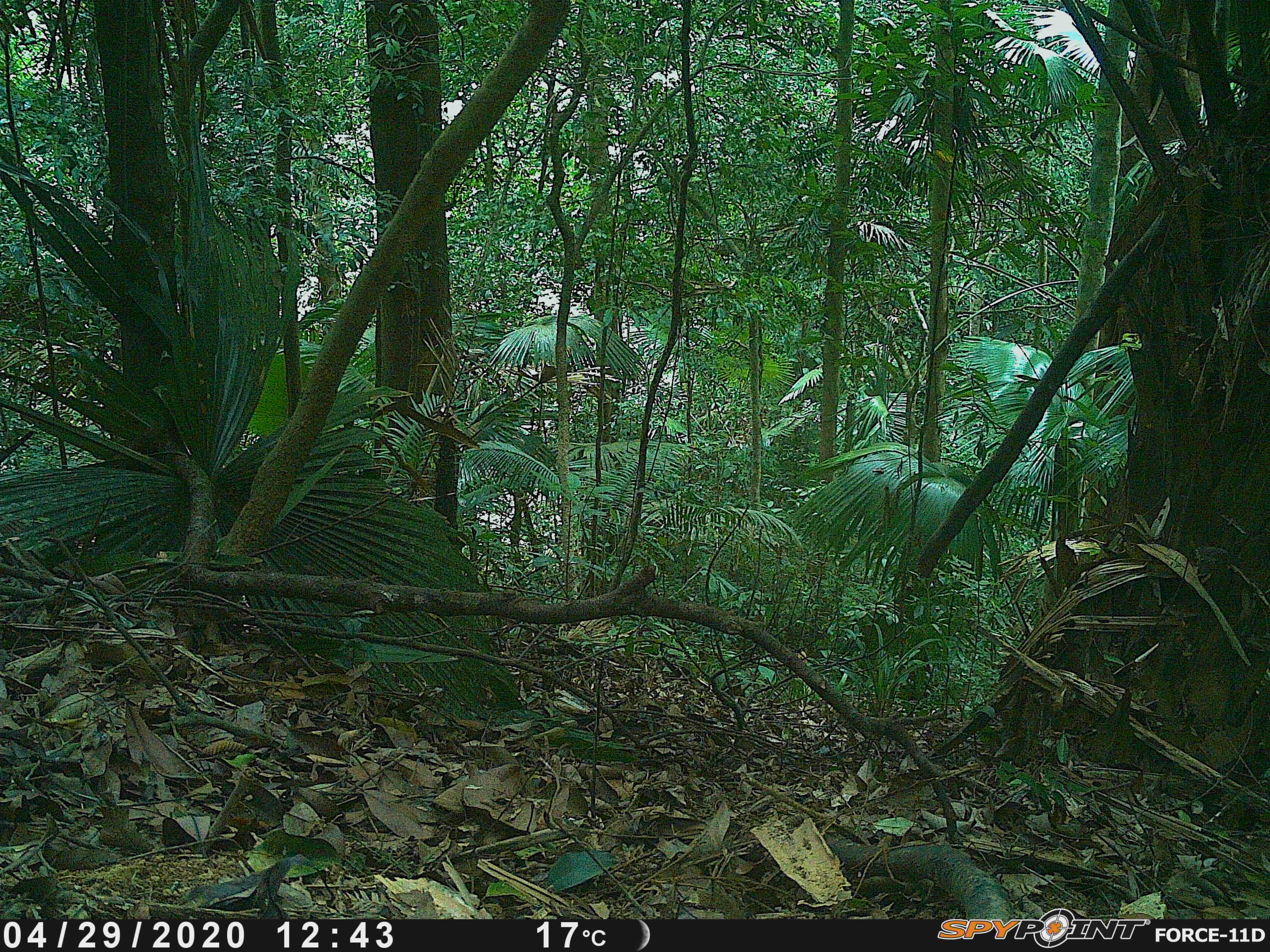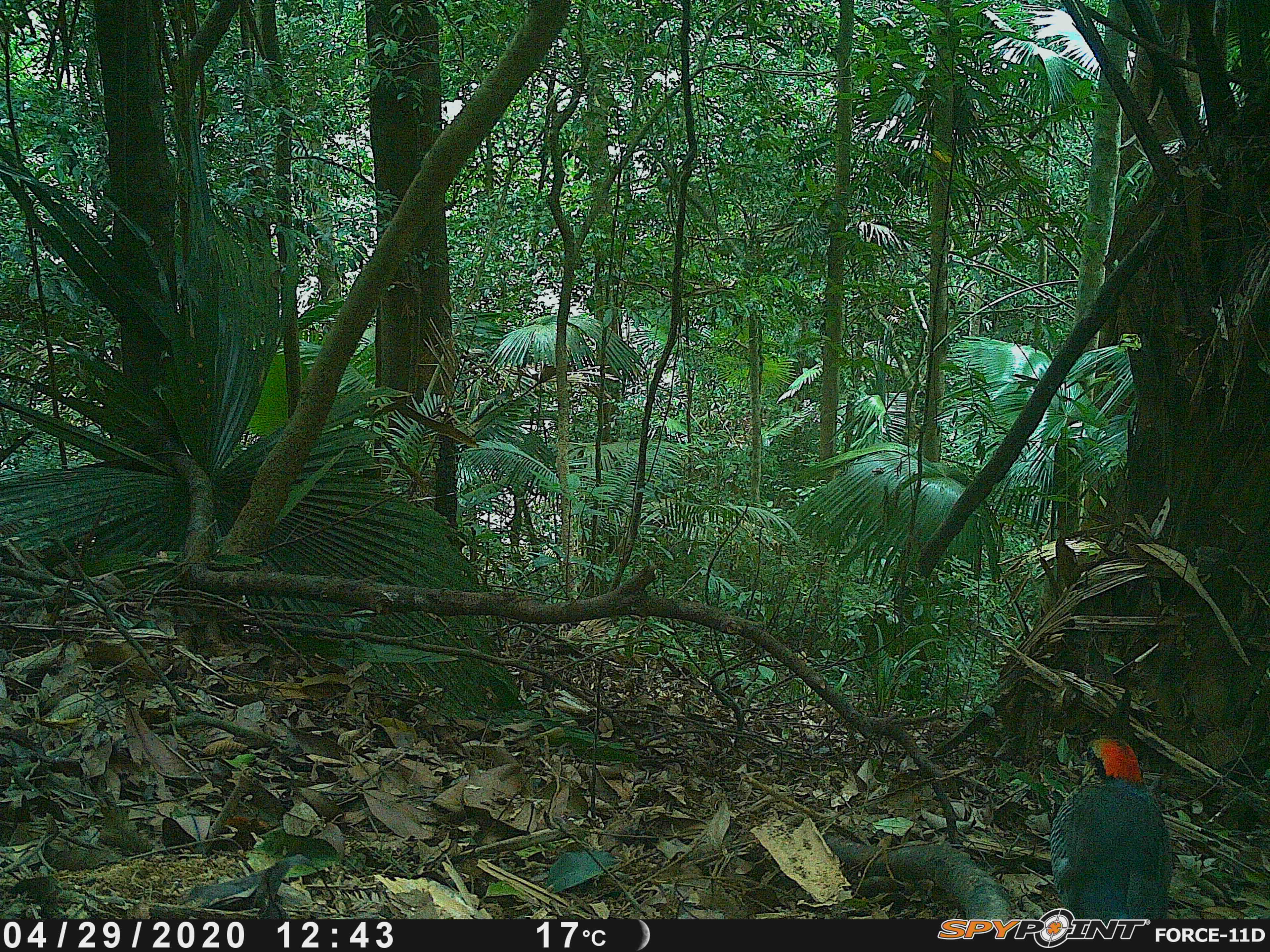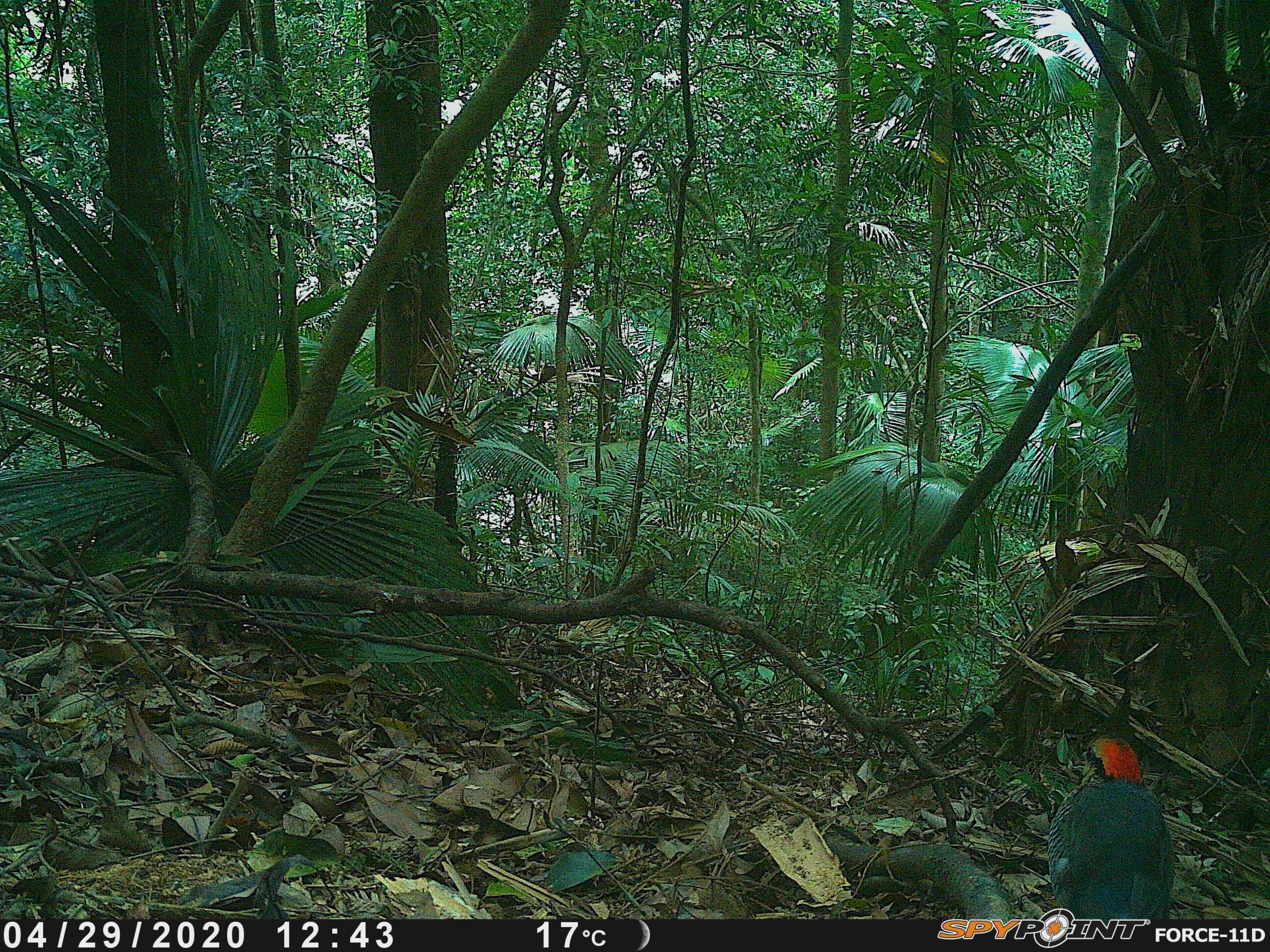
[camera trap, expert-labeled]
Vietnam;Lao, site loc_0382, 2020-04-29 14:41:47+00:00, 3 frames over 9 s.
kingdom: Animalia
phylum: Chordata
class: Aves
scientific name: Aves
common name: bird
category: unidentified bird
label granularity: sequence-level